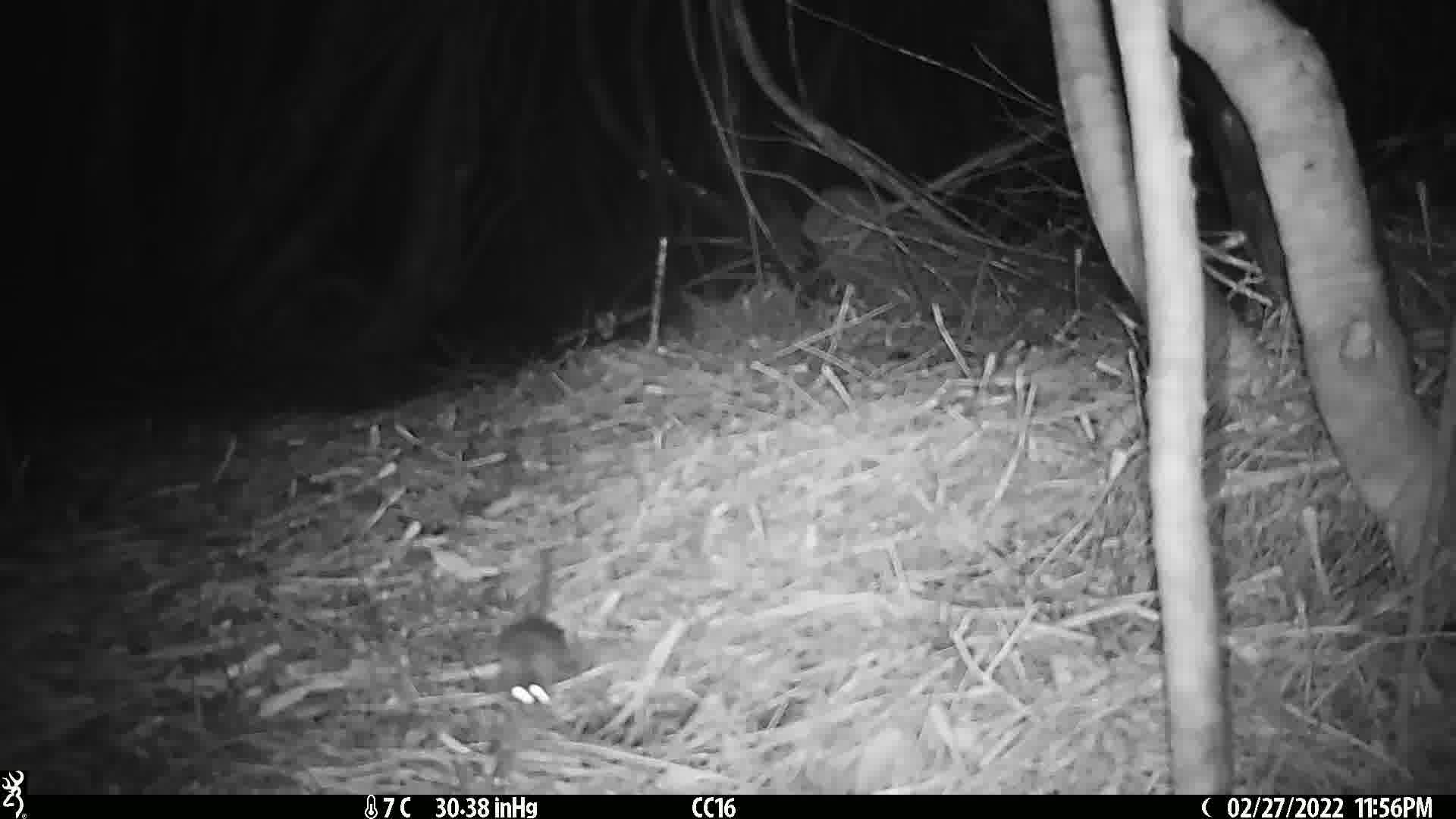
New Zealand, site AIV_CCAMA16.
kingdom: Animalia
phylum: Chordata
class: Mammalia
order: Rodentia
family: Muridae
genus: Mus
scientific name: Mus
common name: mouse